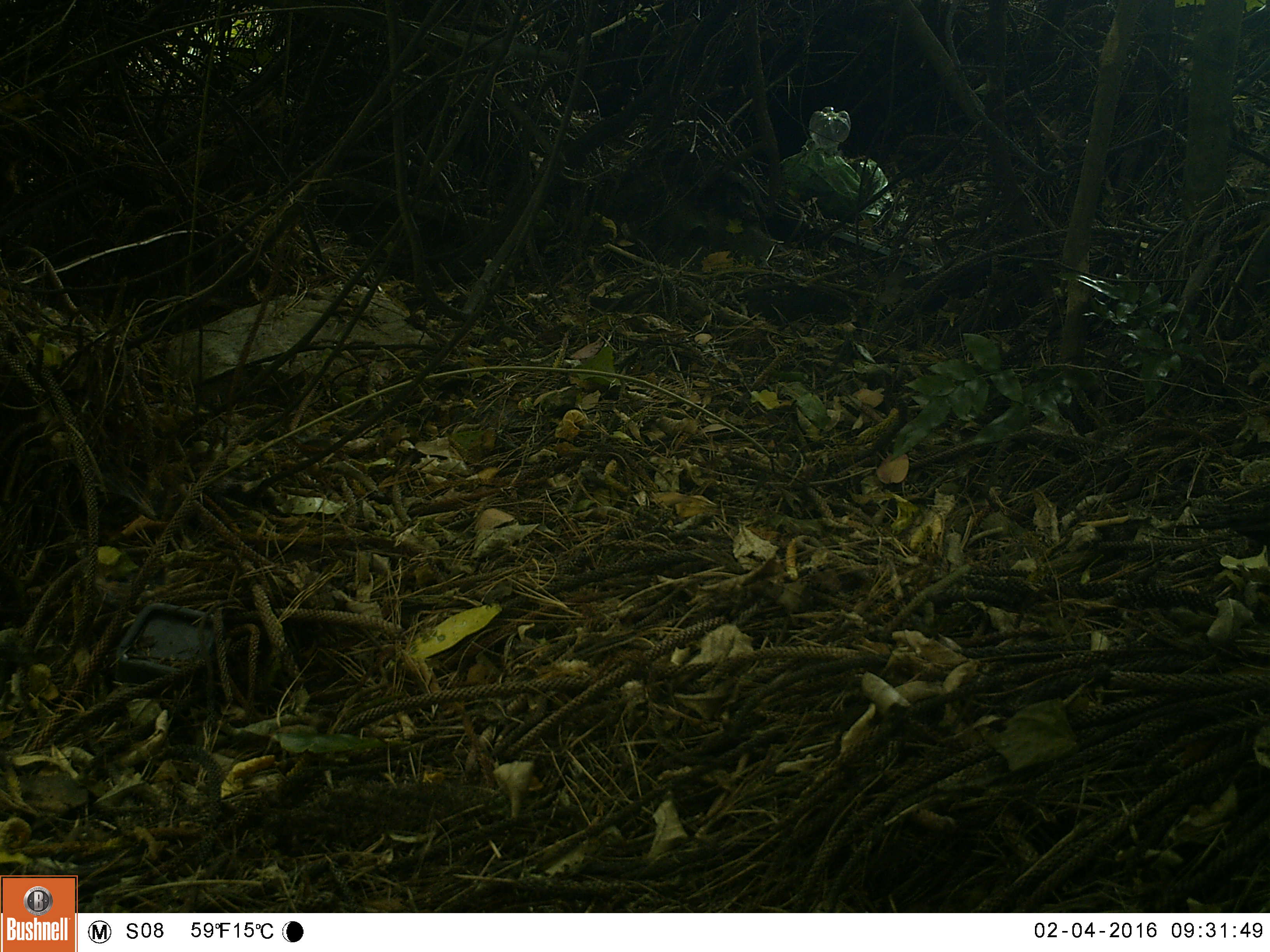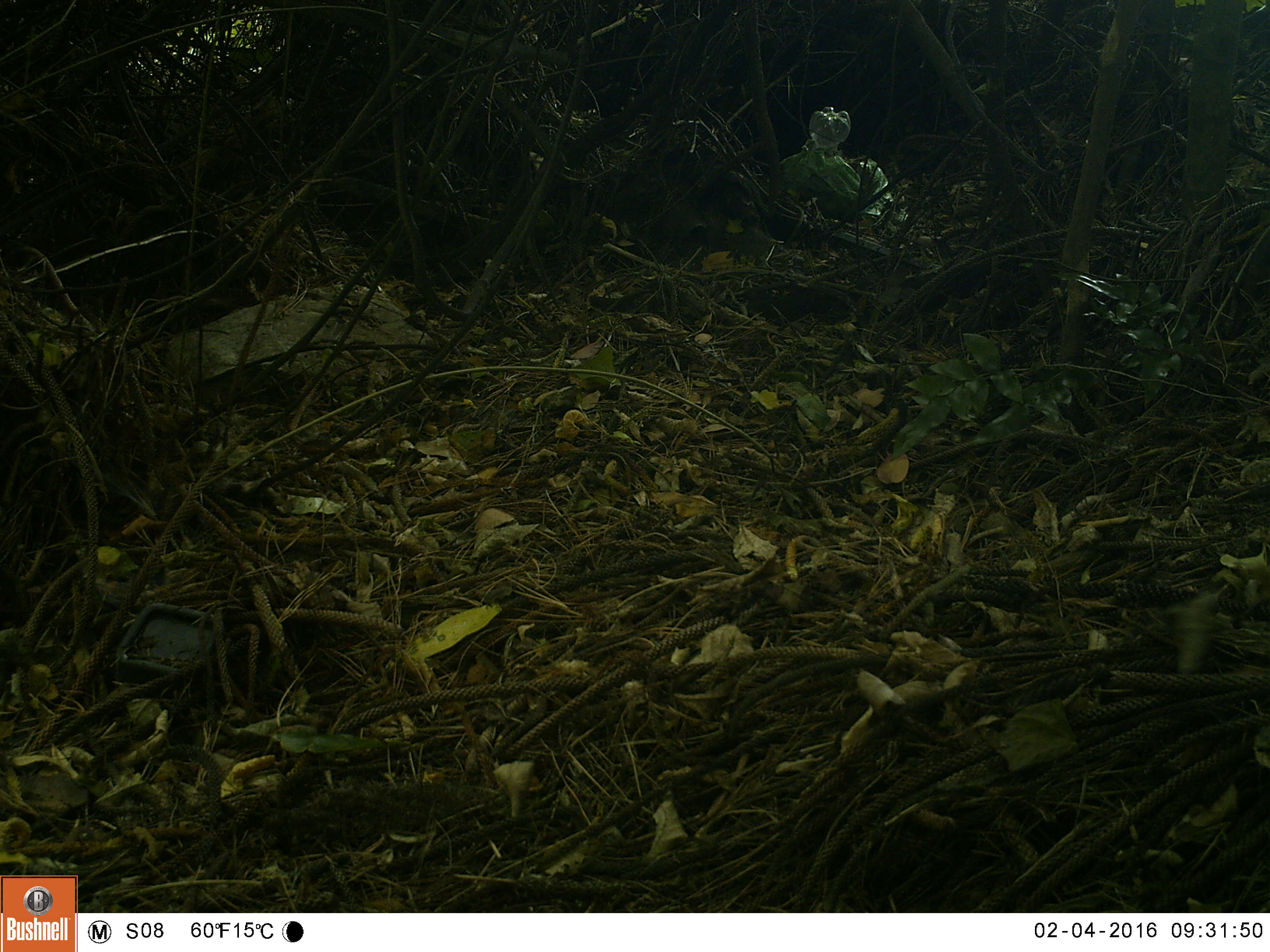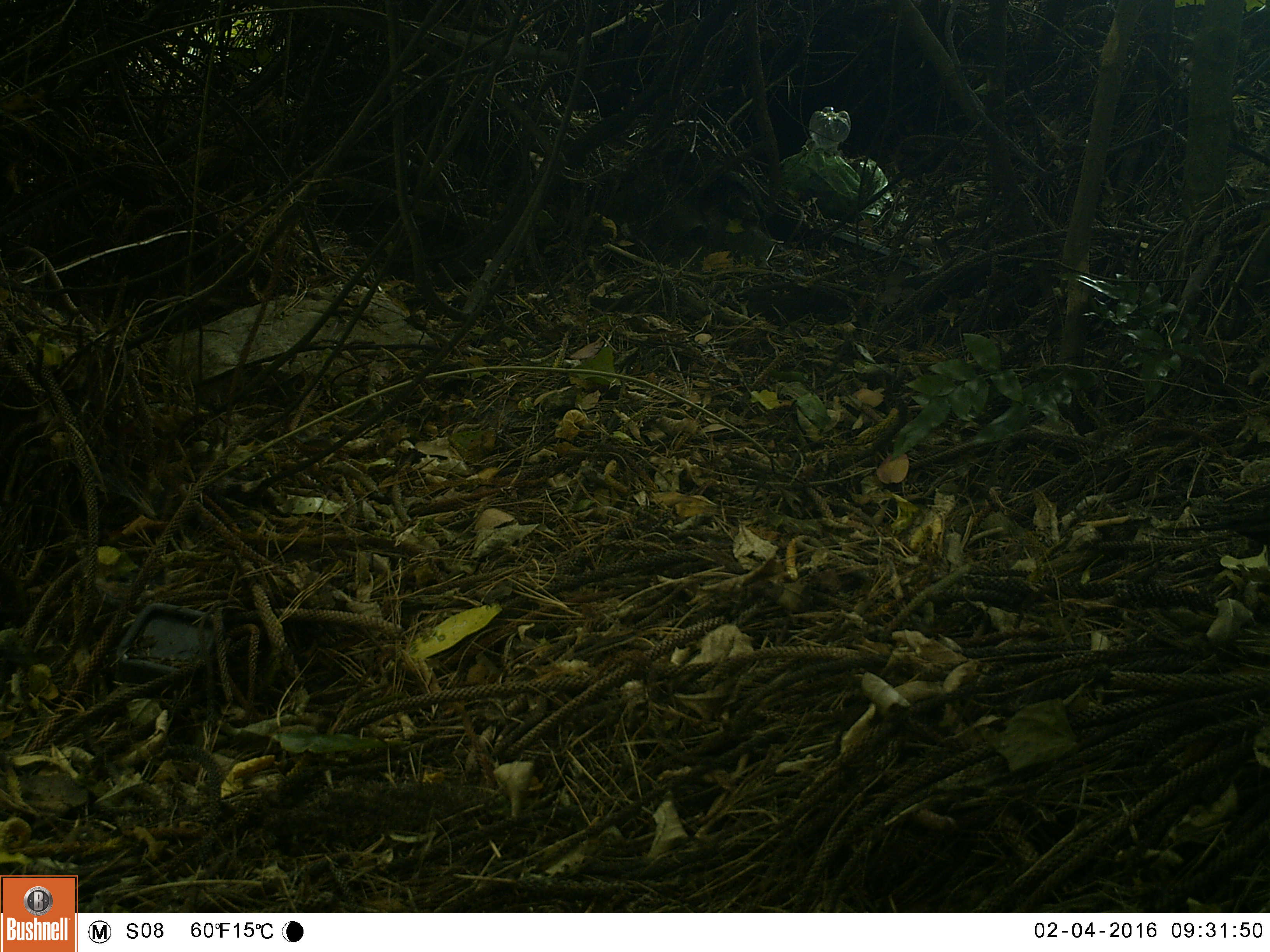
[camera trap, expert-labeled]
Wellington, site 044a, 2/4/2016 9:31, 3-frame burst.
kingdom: Animalia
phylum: Chordata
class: Aves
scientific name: Aves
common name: bird